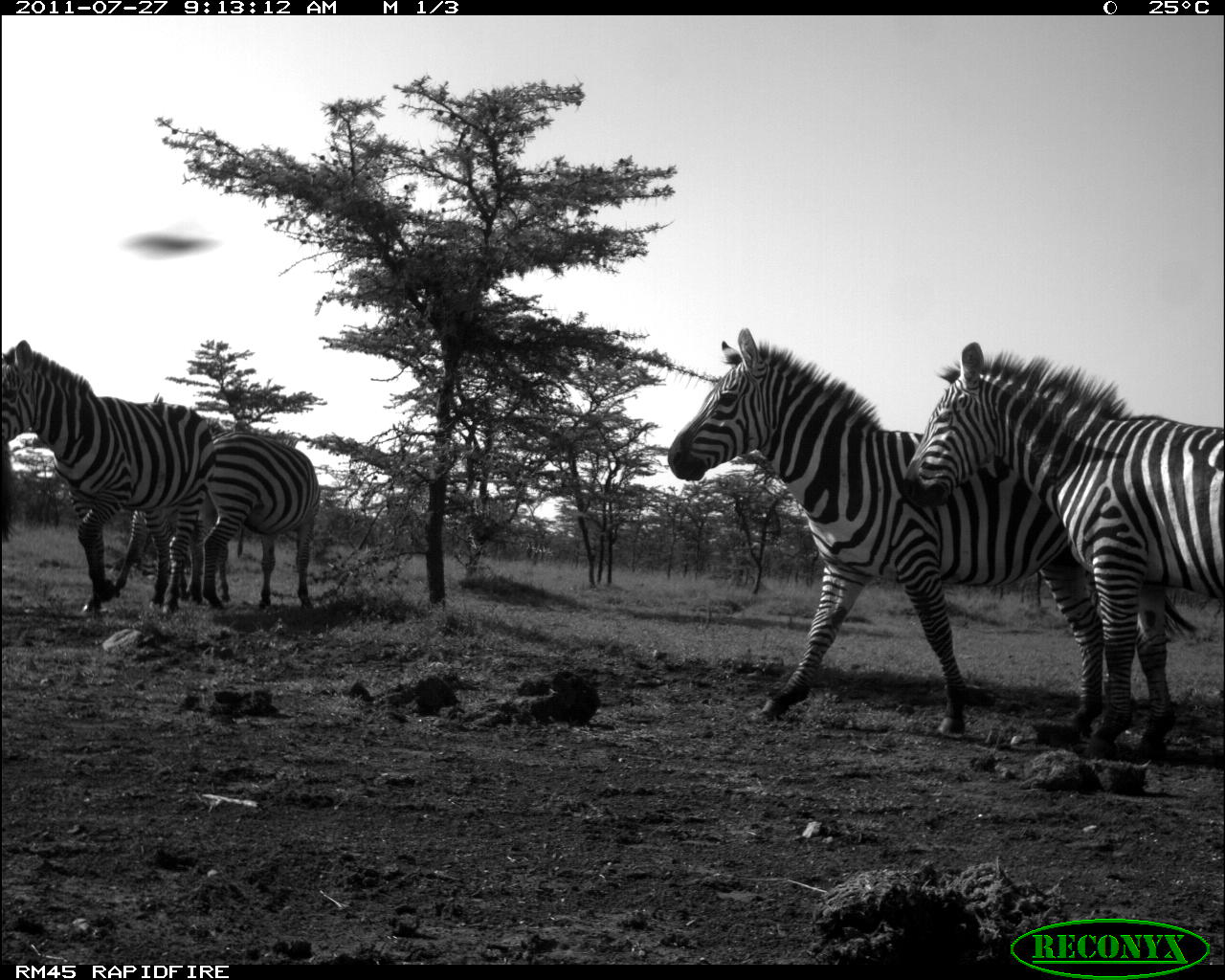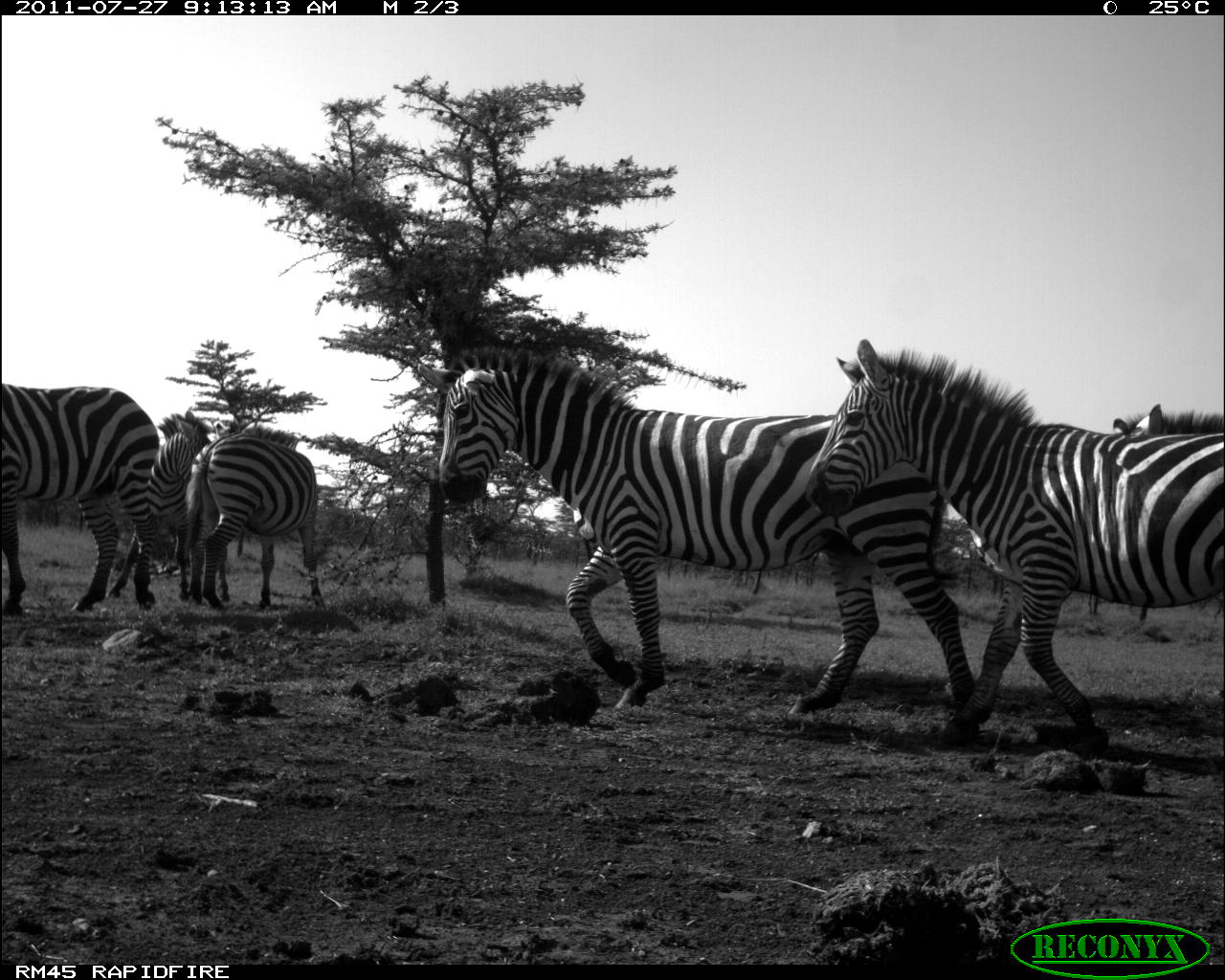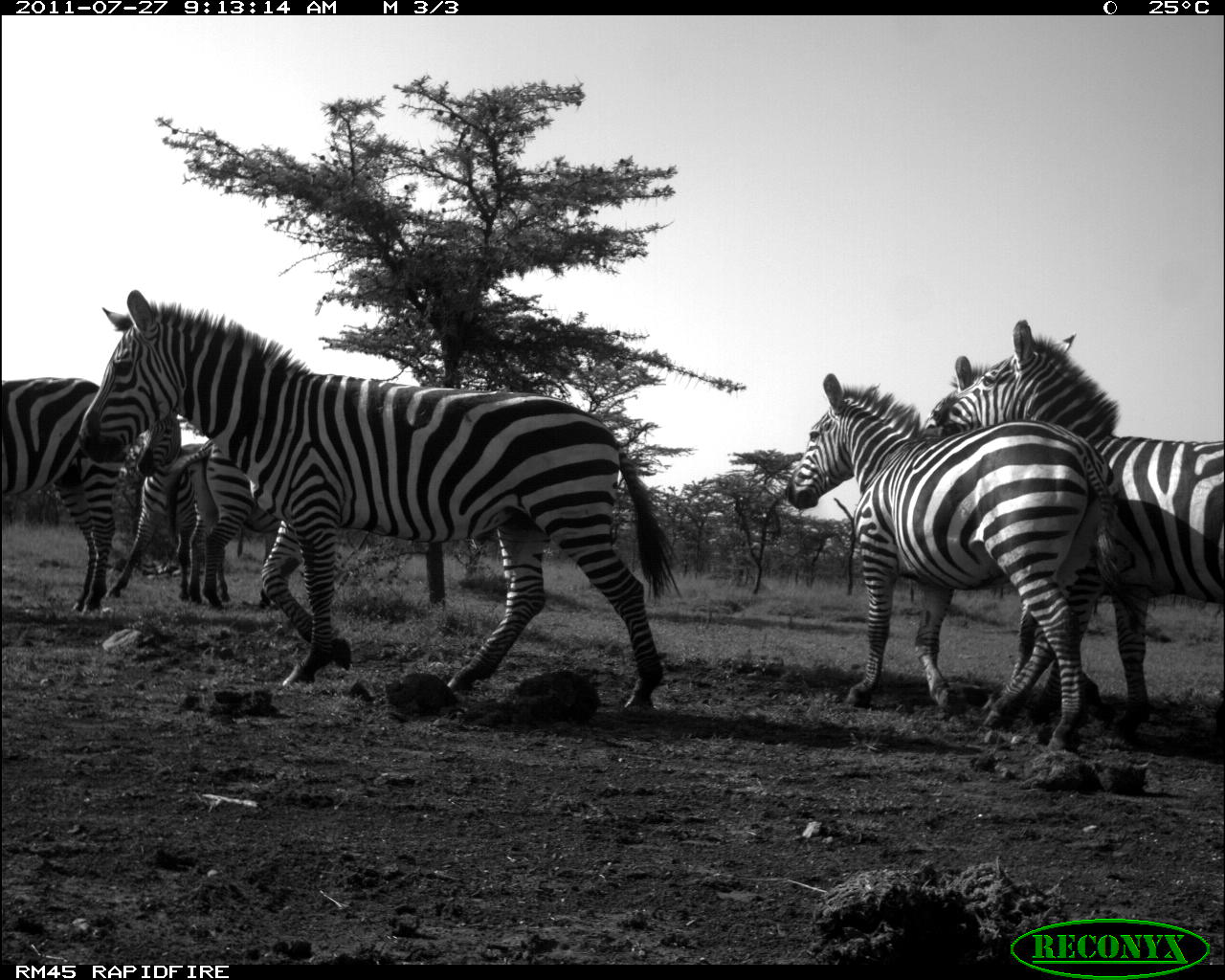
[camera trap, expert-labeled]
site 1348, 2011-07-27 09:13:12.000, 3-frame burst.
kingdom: Animalia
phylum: Chordata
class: Mammalia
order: Perissodactyla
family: Equidae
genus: Equus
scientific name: Equus quagga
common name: plains zebra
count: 5